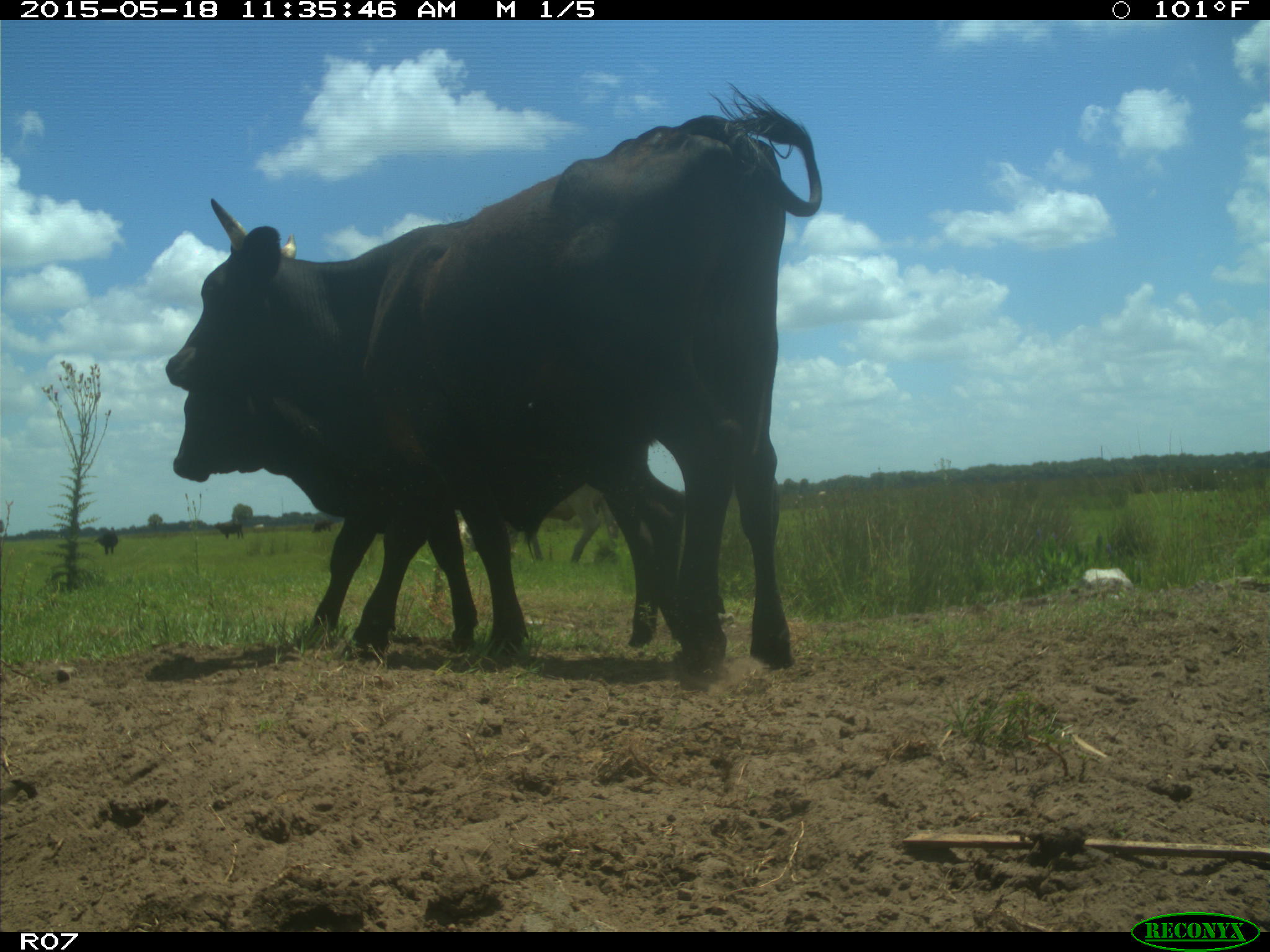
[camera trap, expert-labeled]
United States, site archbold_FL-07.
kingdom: Animalia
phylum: Chordata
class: Mammalia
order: Artiodactyla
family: Bovidae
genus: Bos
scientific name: Bos taurus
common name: domestic cow